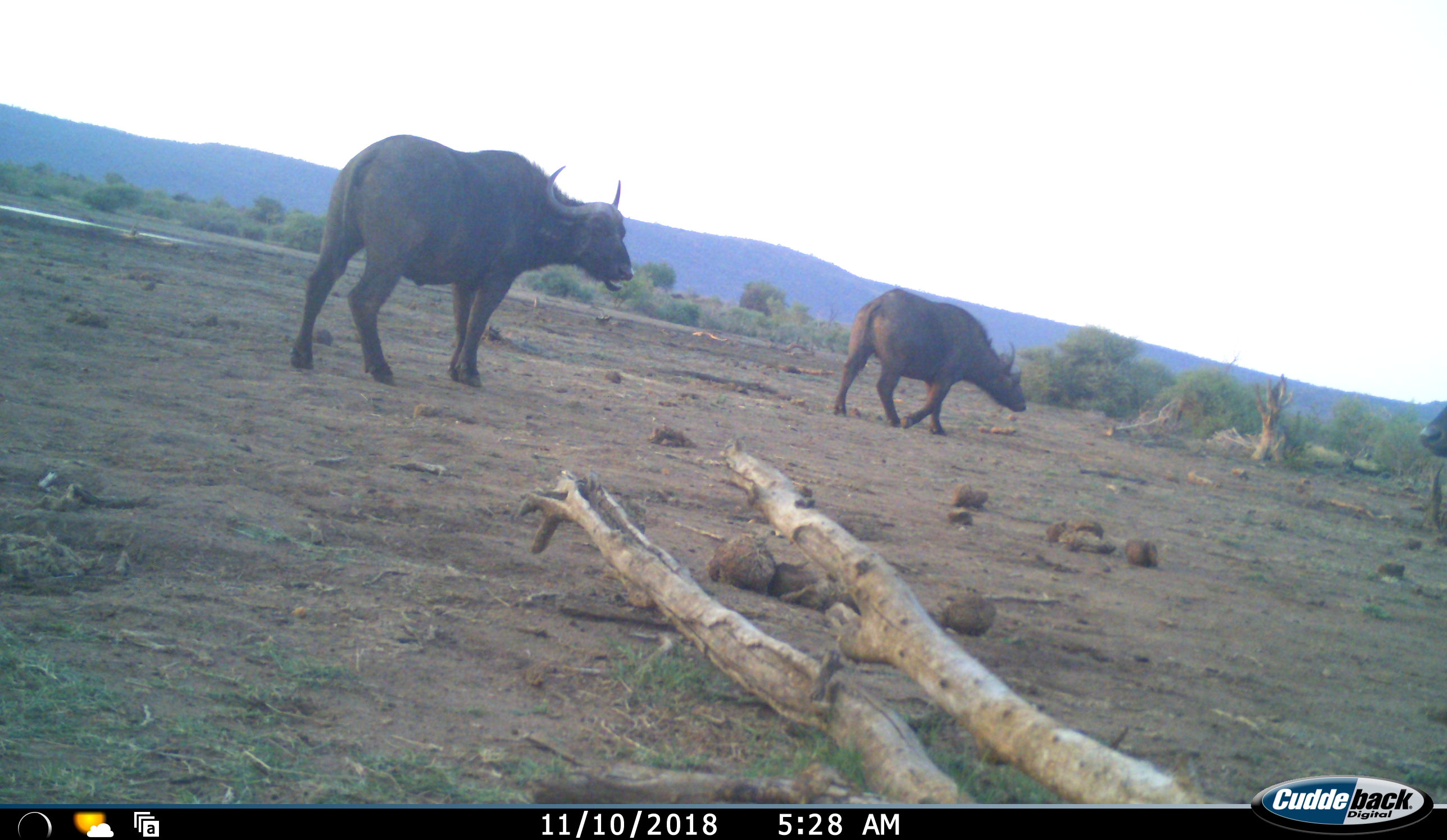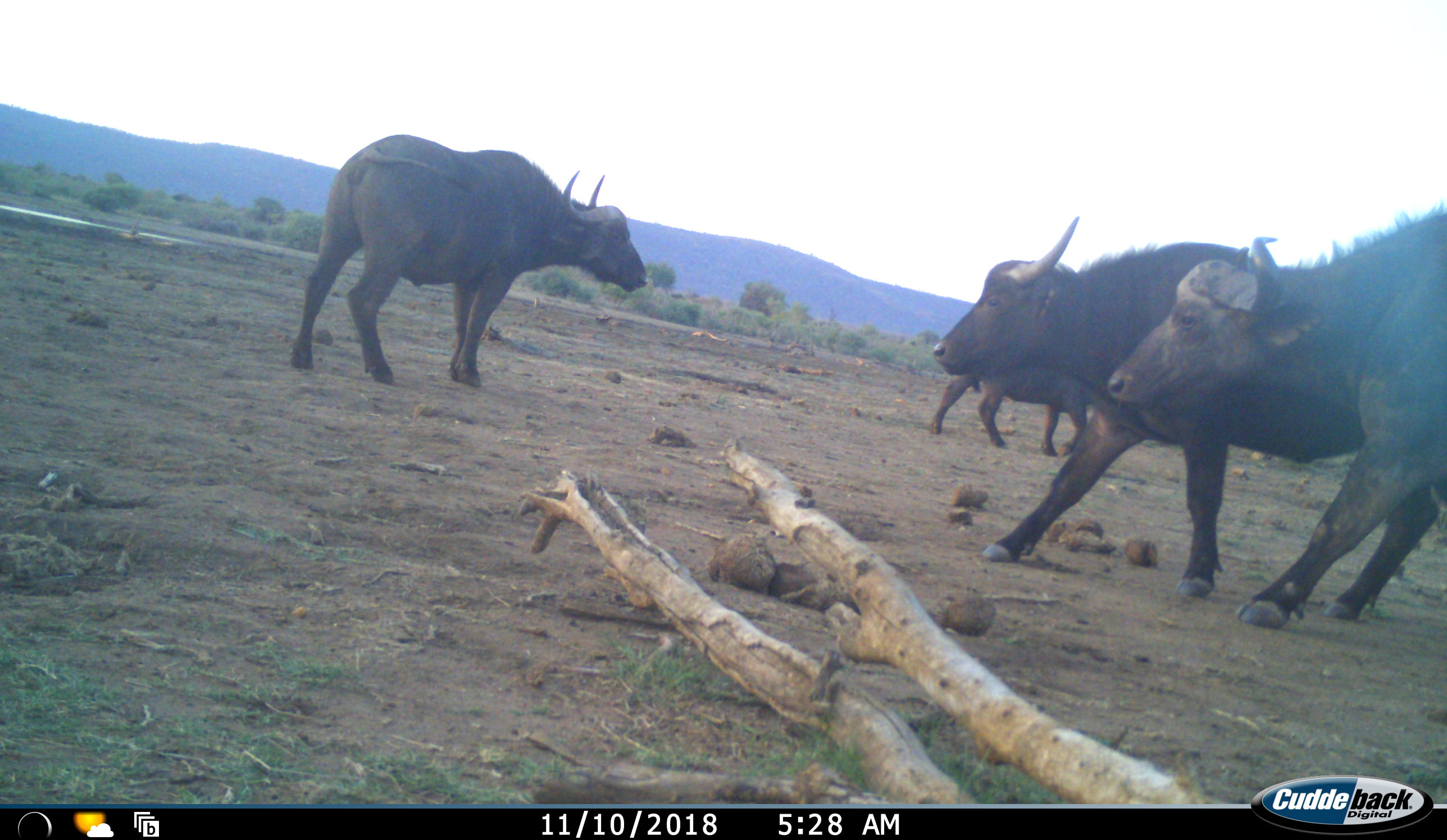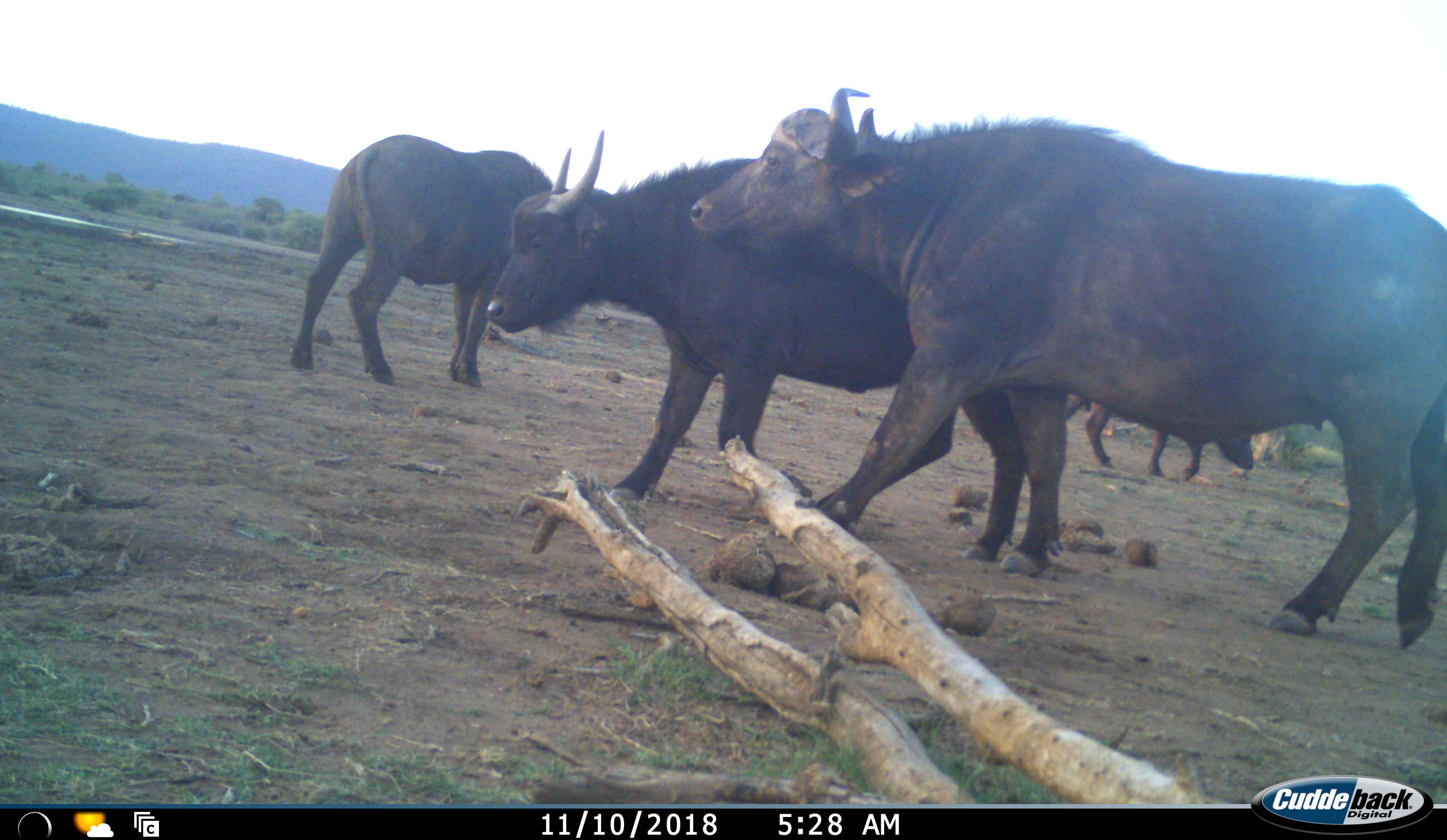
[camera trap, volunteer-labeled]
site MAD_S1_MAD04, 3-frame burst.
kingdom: Animalia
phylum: Chordata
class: Mammalia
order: Artiodactyla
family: Bovidae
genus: Syncerus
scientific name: Syncerus caffer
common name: african buffalo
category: buffalo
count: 4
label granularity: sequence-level